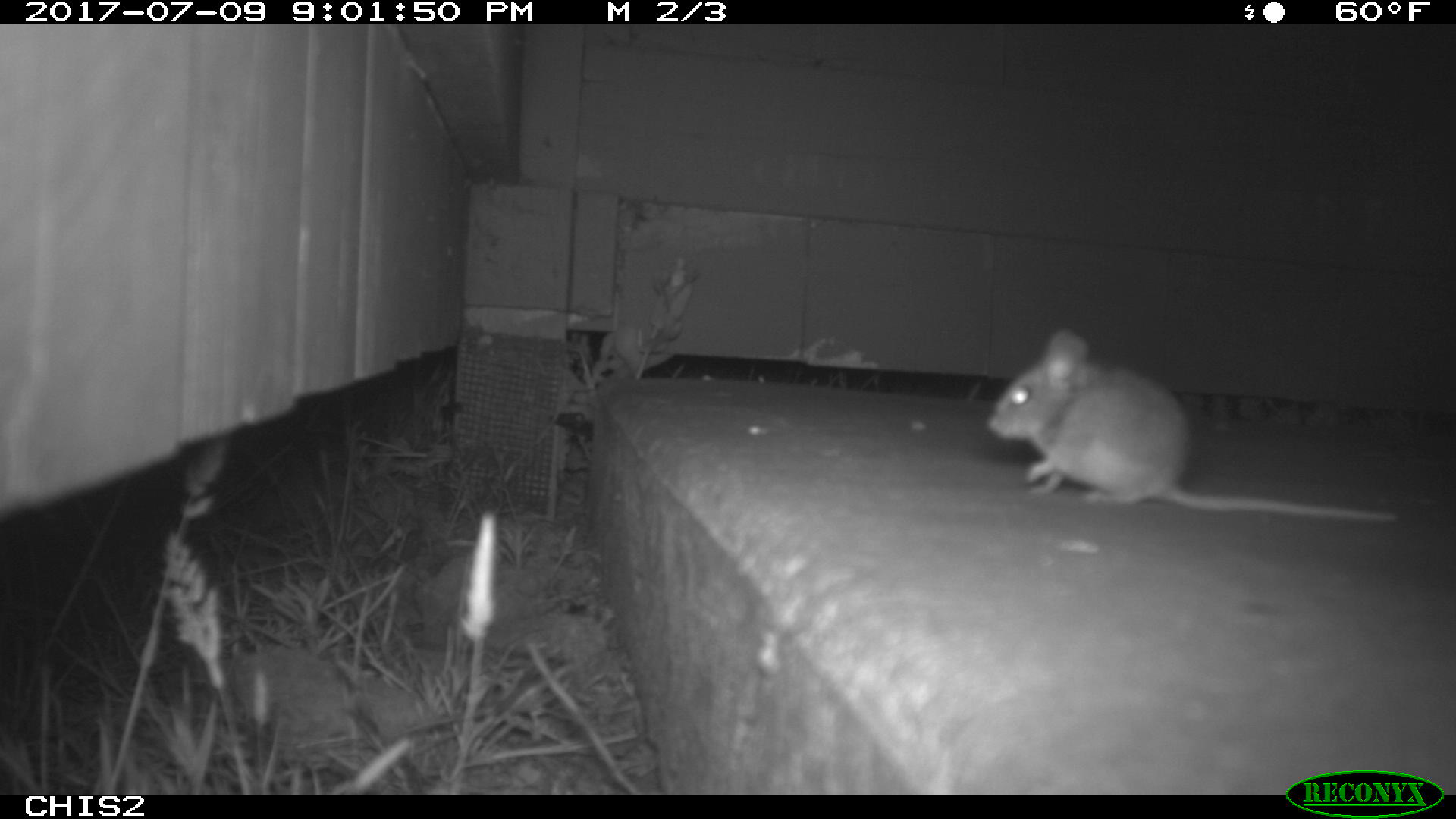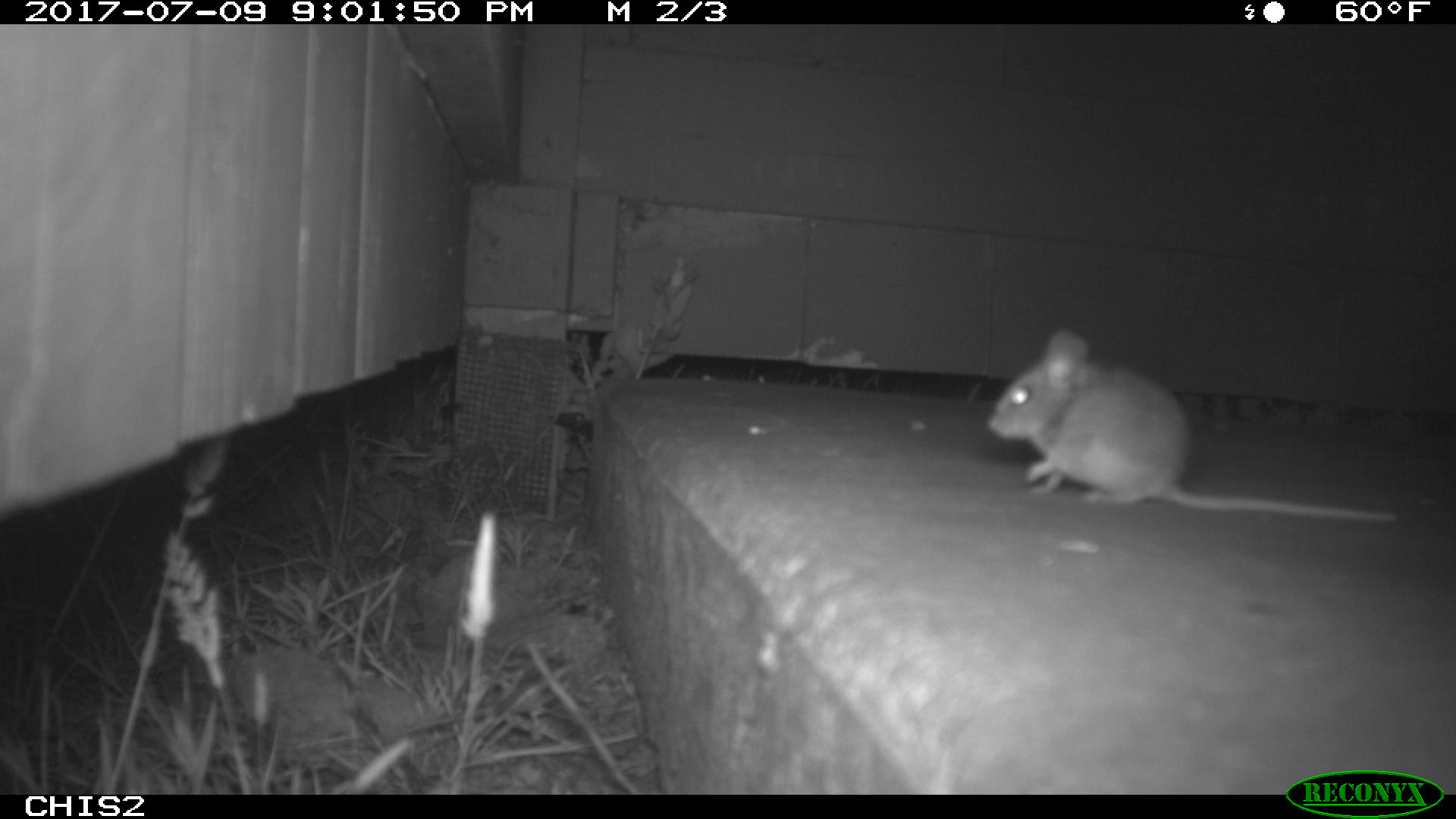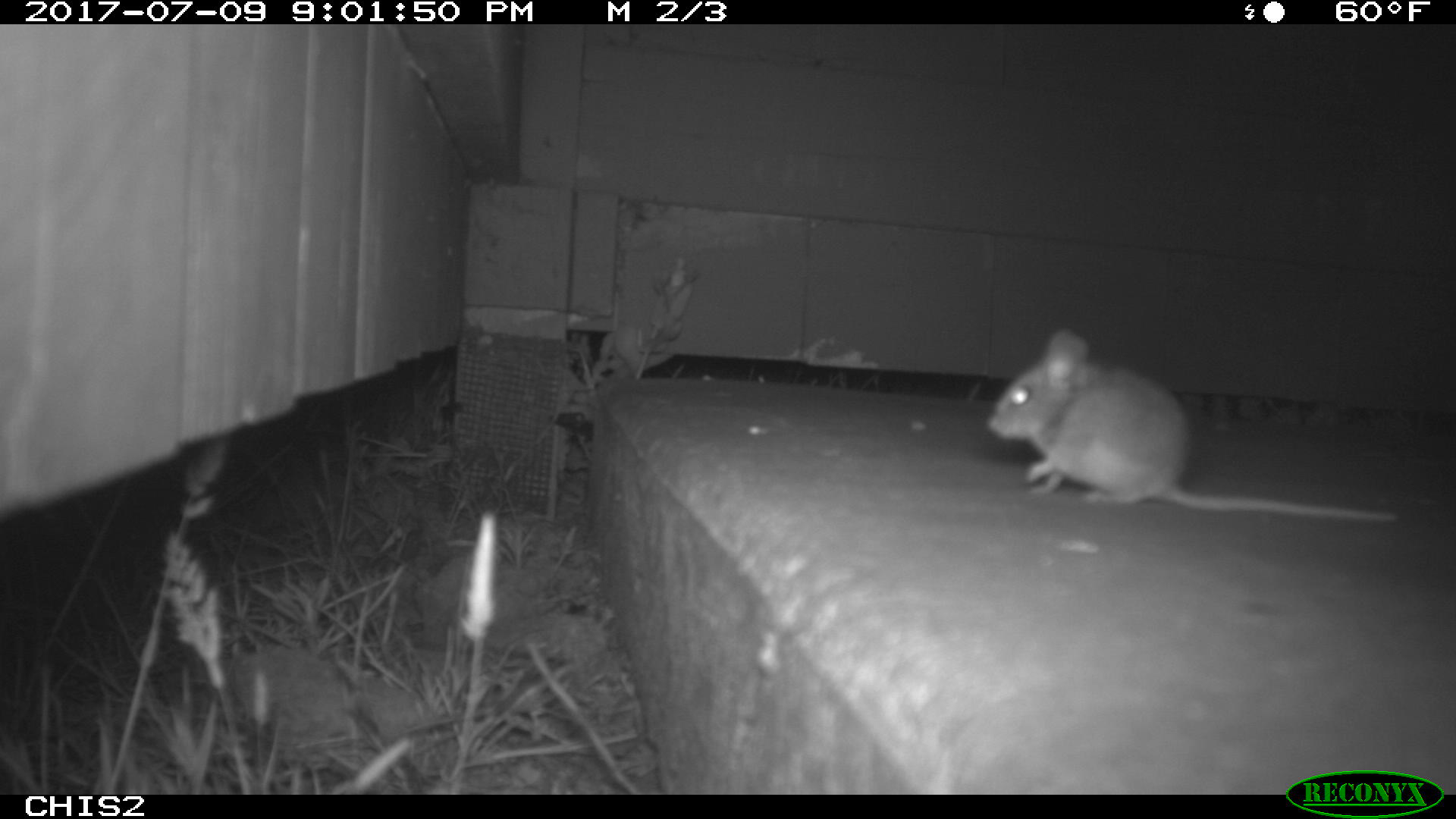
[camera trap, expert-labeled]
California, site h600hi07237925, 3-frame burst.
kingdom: Animalia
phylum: Chordata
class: Mammalia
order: Rodentia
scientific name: Rodentia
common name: rodent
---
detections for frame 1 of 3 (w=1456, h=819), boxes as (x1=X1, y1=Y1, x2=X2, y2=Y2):
rodent: (x1=987, y1=330, x2=1396, y2=519)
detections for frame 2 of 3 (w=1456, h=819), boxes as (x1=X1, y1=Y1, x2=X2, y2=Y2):
rodent: (x1=985, y1=325, x2=1396, y2=522)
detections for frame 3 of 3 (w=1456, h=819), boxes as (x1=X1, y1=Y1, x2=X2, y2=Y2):
rodent: (x1=987, y1=328, x2=1397, y2=522)